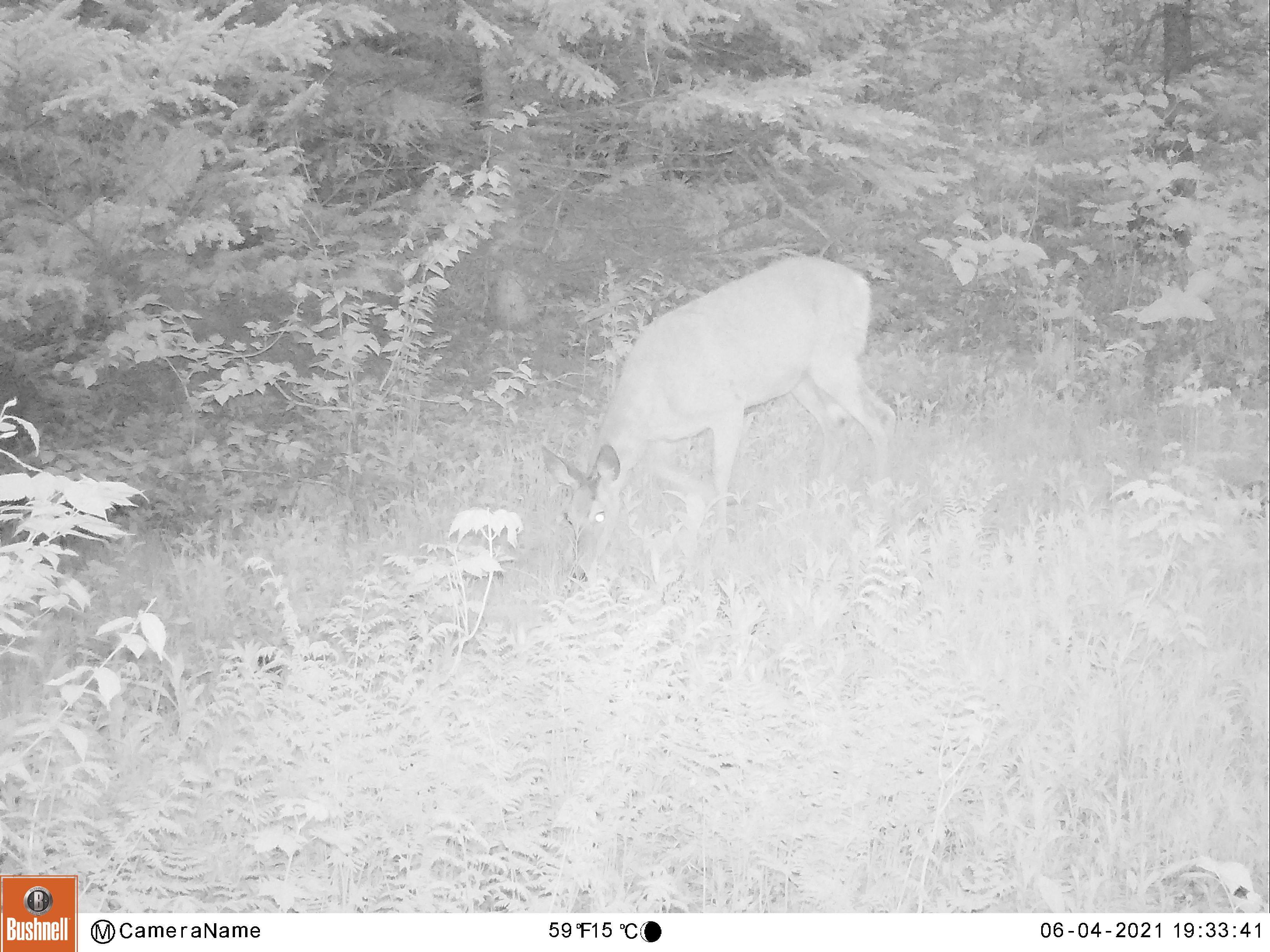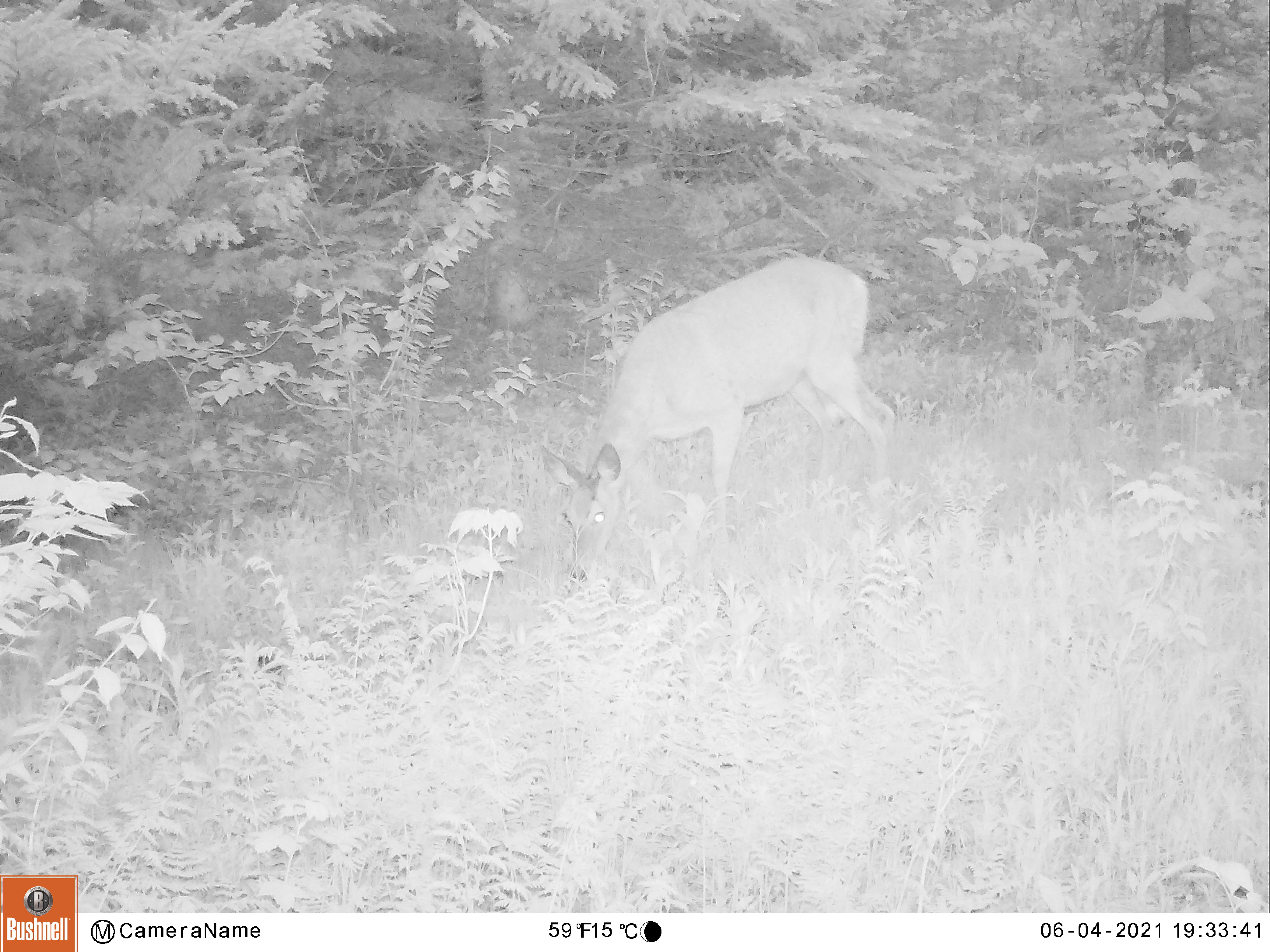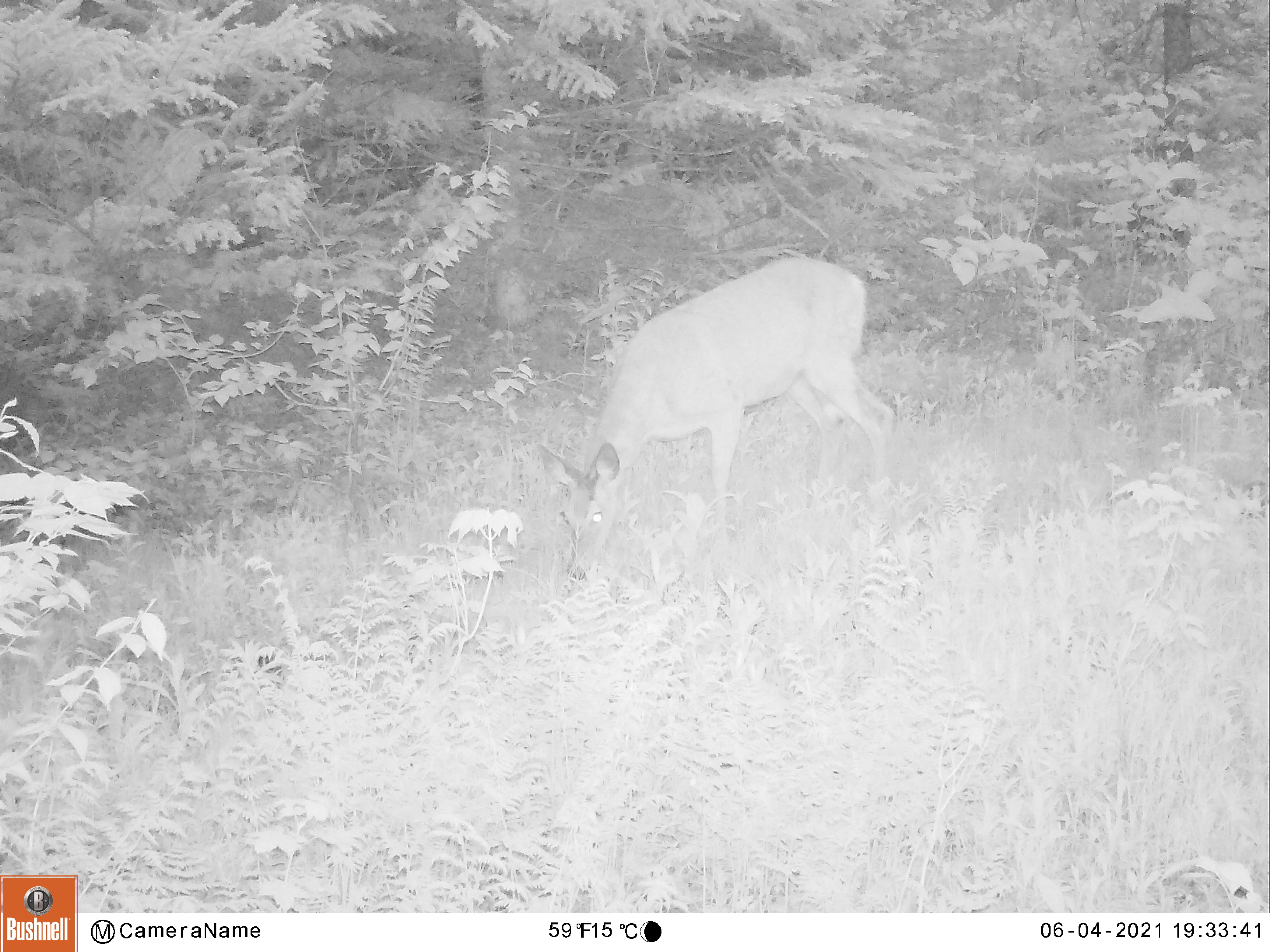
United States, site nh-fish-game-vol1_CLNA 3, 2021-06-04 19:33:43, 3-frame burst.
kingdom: Animalia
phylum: Chordata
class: Mammalia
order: Artiodactyla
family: Cervidae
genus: Odocoileus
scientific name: Odocoileus virginianus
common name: white-tailed deer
White-tailed deer (Odocoileus virginianus).